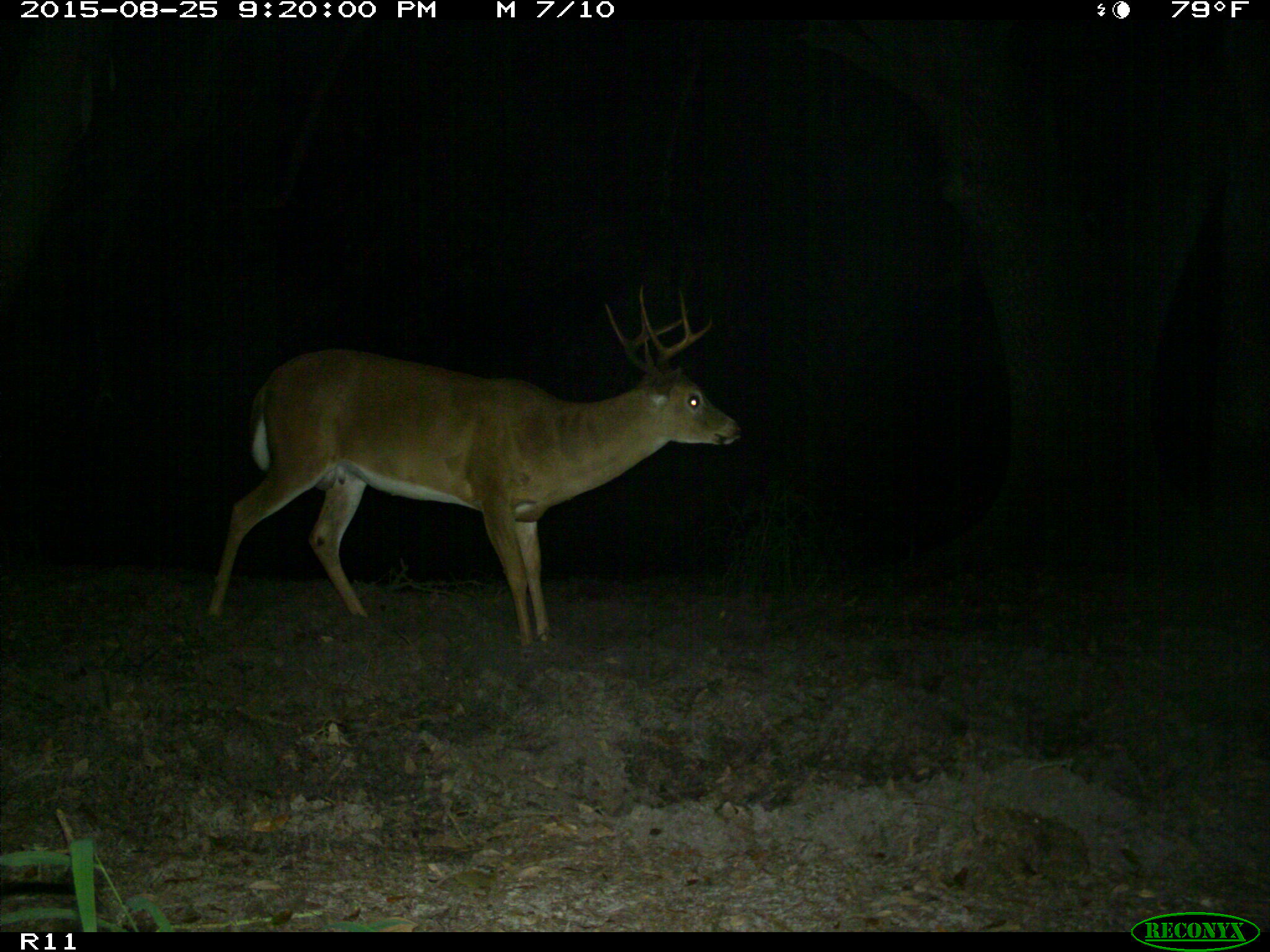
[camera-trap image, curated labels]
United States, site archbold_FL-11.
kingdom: Animalia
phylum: Chordata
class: Mammalia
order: Artiodactyla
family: Cervidae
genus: Odocoileus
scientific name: Odocoileus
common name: deer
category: unidentified deer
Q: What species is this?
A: Unidentified deer (deer) (Odocoileus).